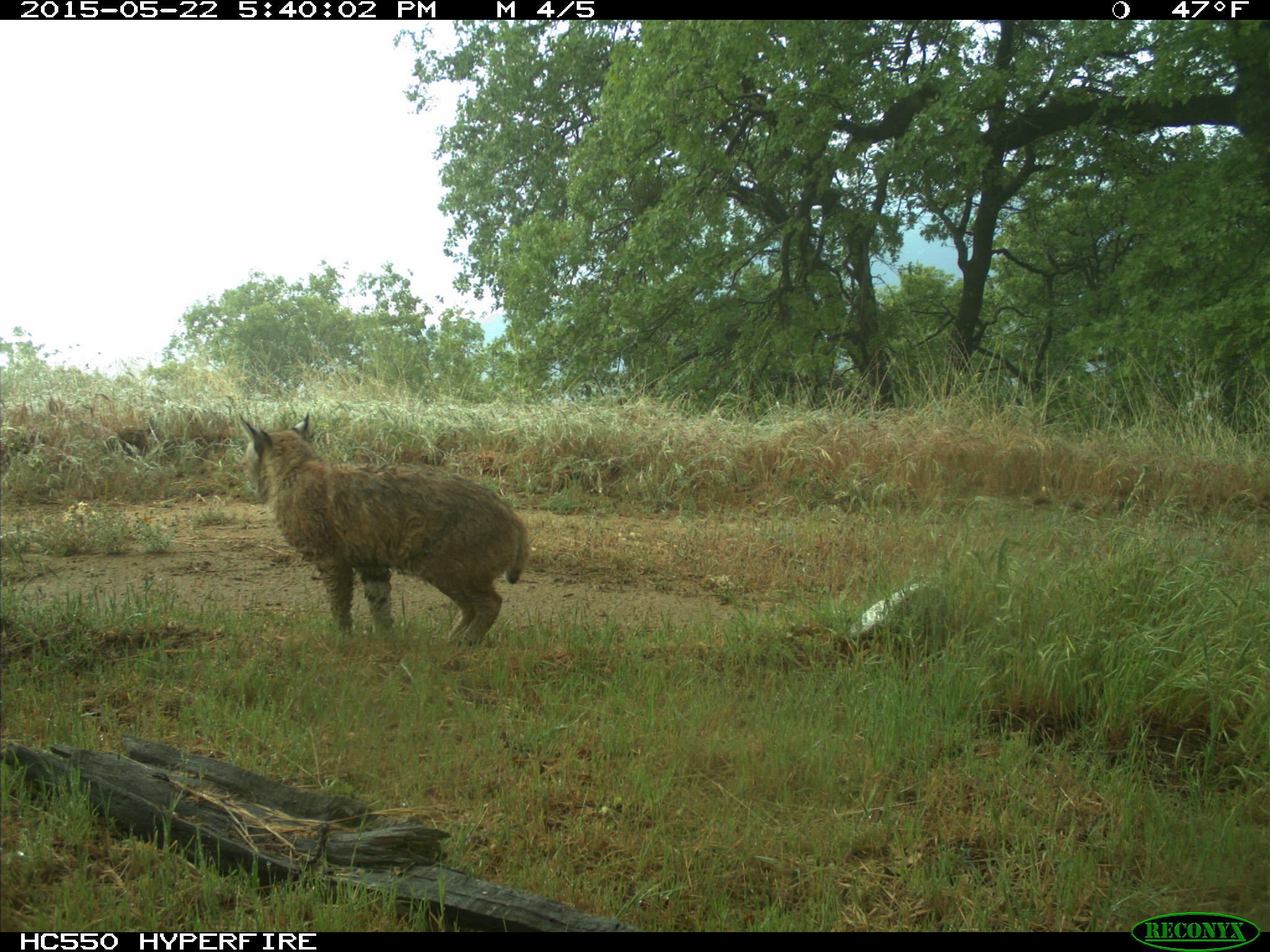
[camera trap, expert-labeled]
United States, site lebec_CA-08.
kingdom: Animalia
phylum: Chordata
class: Mammalia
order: Carnivora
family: Felidae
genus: Lynx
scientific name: Lynx rufus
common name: bobcat